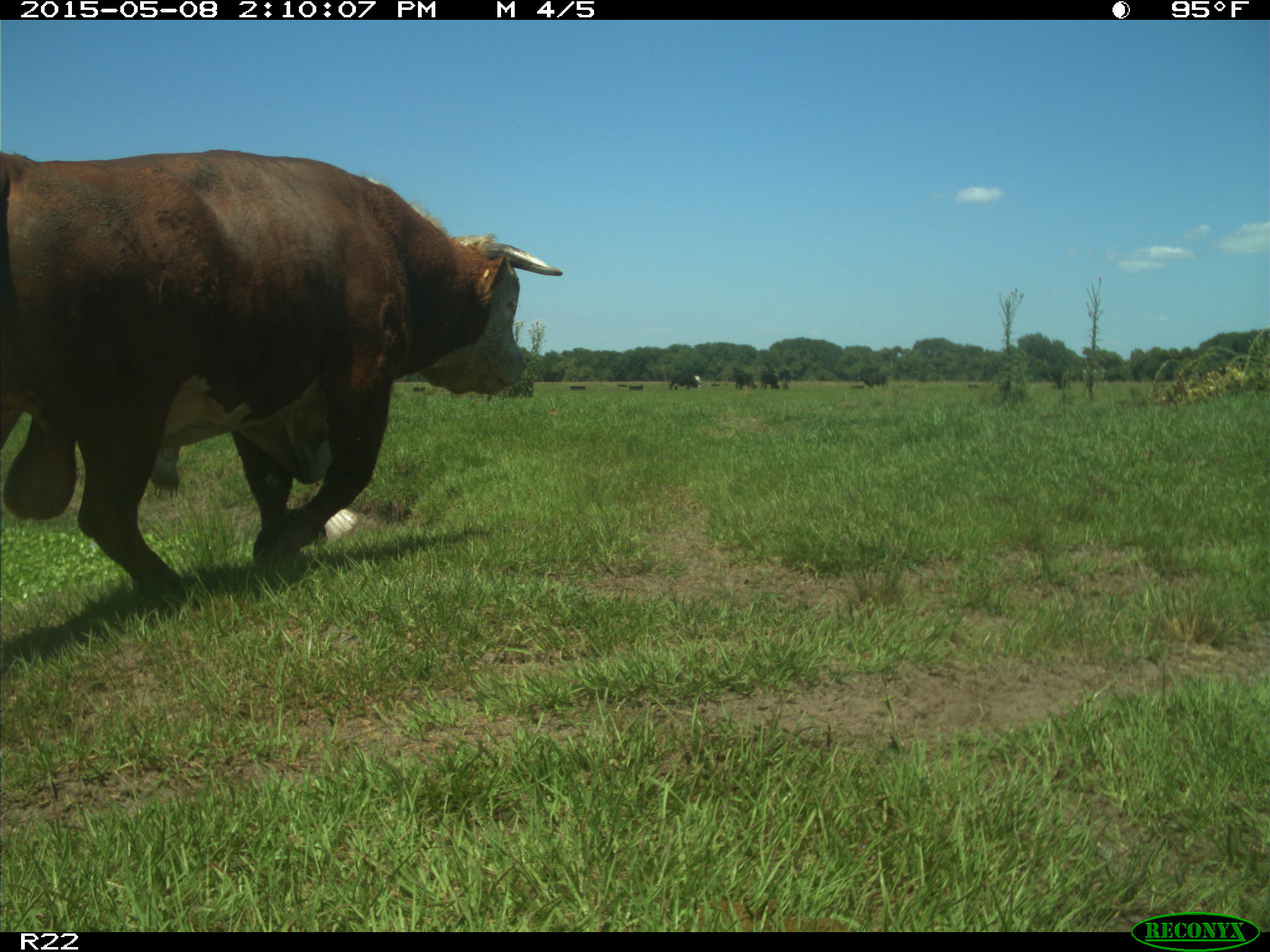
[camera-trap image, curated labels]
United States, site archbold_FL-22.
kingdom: Animalia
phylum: Chordata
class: Mammalia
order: Artiodactyla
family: Bovidae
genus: Bos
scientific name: Bos taurus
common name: domestic cow